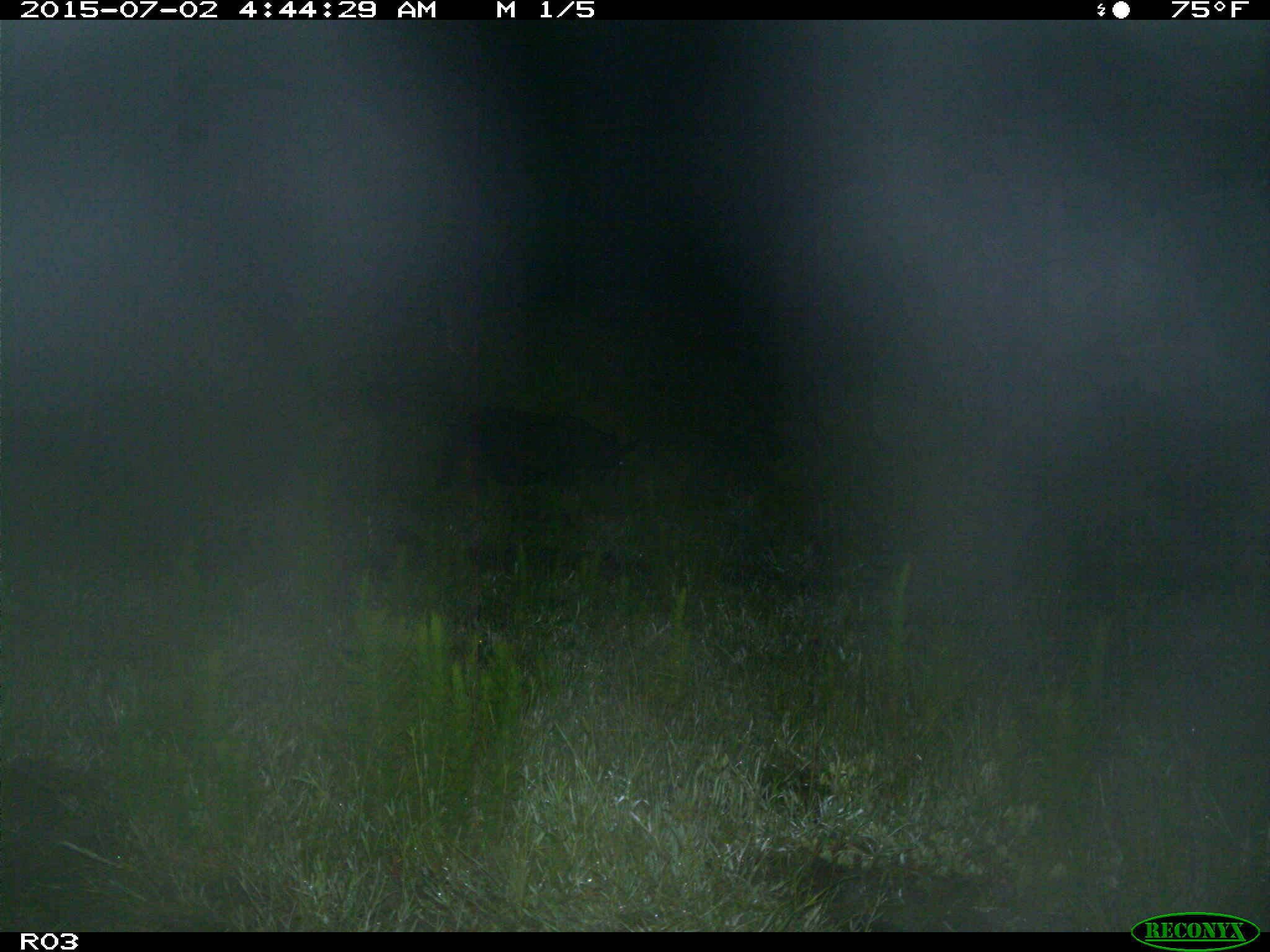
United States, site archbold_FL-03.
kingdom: Animalia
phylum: Chordata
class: Mammalia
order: Artiodactyla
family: Suidae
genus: Sus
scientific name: Sus scrofa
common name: wild boar